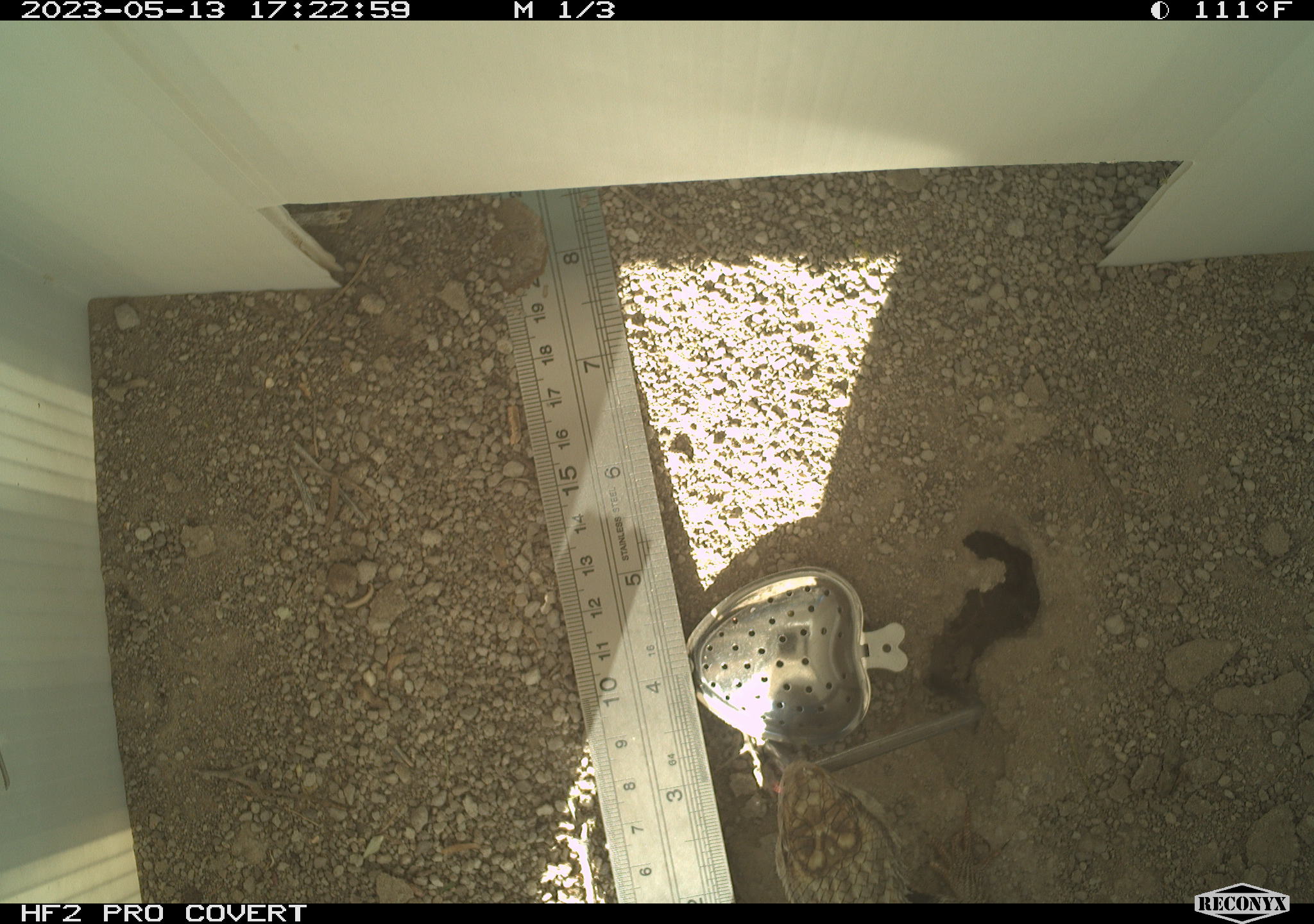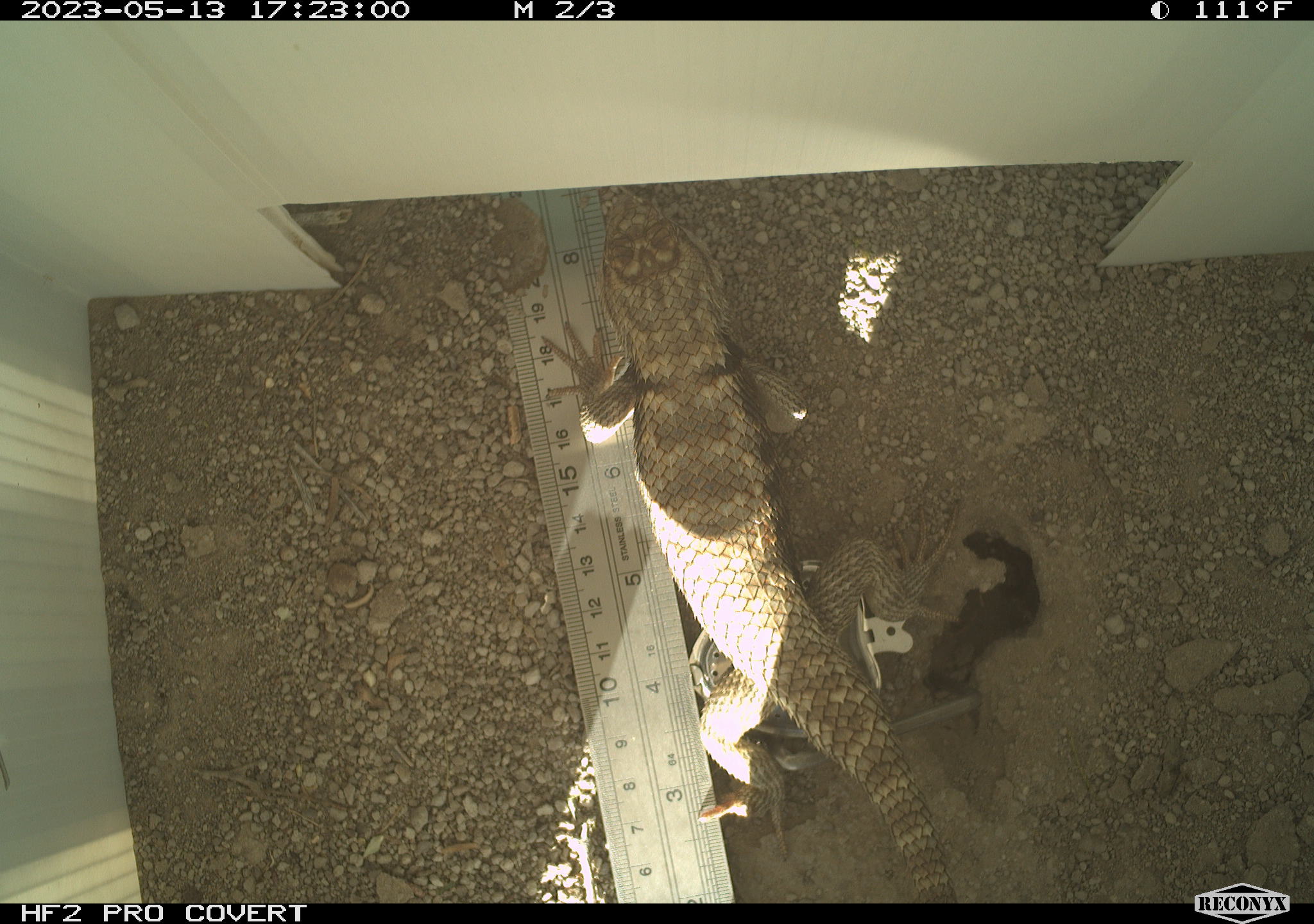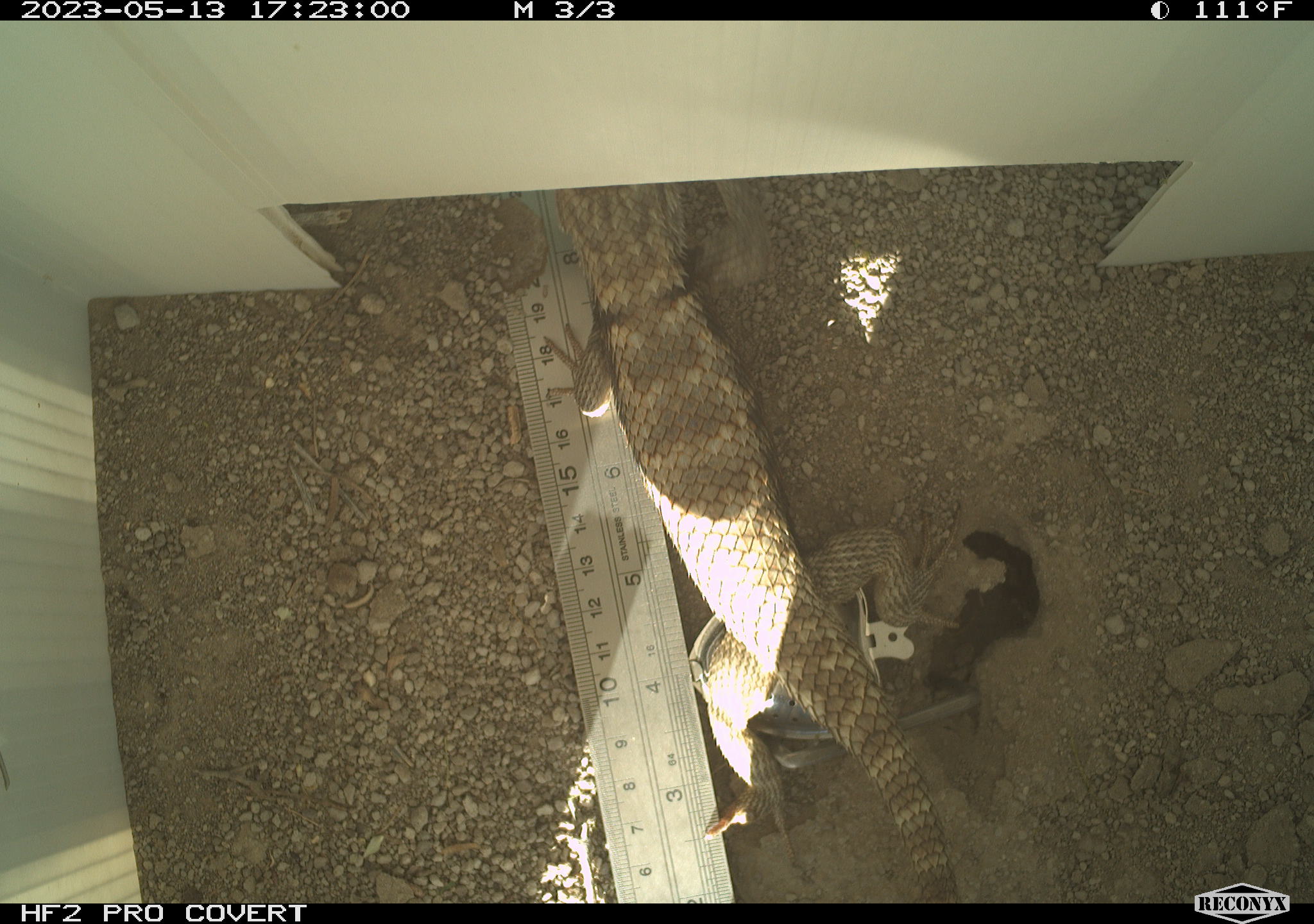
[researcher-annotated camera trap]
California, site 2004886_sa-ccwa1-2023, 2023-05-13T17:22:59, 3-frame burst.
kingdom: Animalia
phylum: Chordata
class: Reptilia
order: Squamata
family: Phrynosomatidae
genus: Sceloporus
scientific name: Sceloporus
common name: spiny lizards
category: sceloporus species